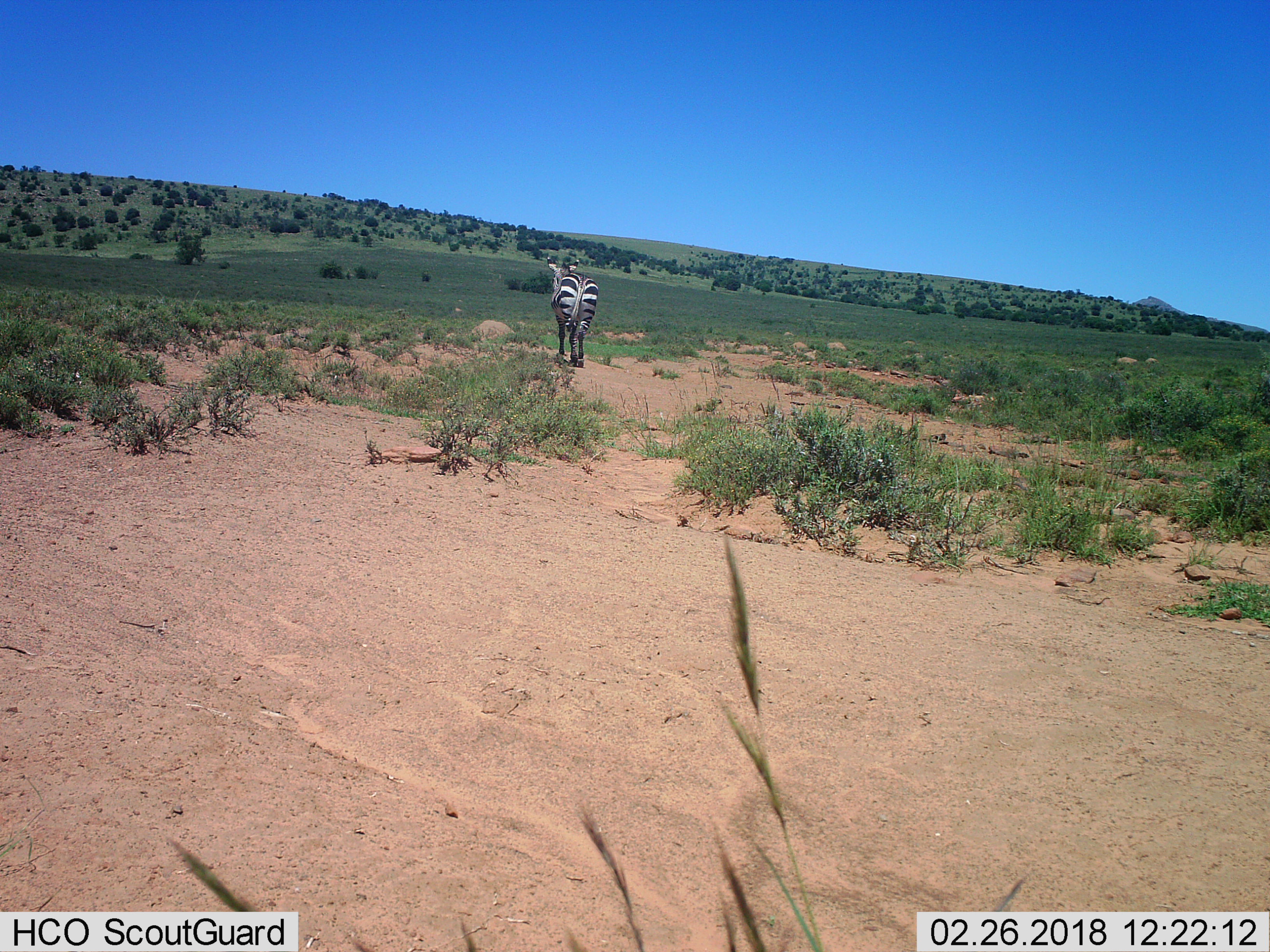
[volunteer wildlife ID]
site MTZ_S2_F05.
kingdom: Animalia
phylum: Chordata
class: Mammalia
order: Perissodactyla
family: Equidae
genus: Equus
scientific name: Equus zebra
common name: mountain zebra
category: zebramountain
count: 1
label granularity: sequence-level